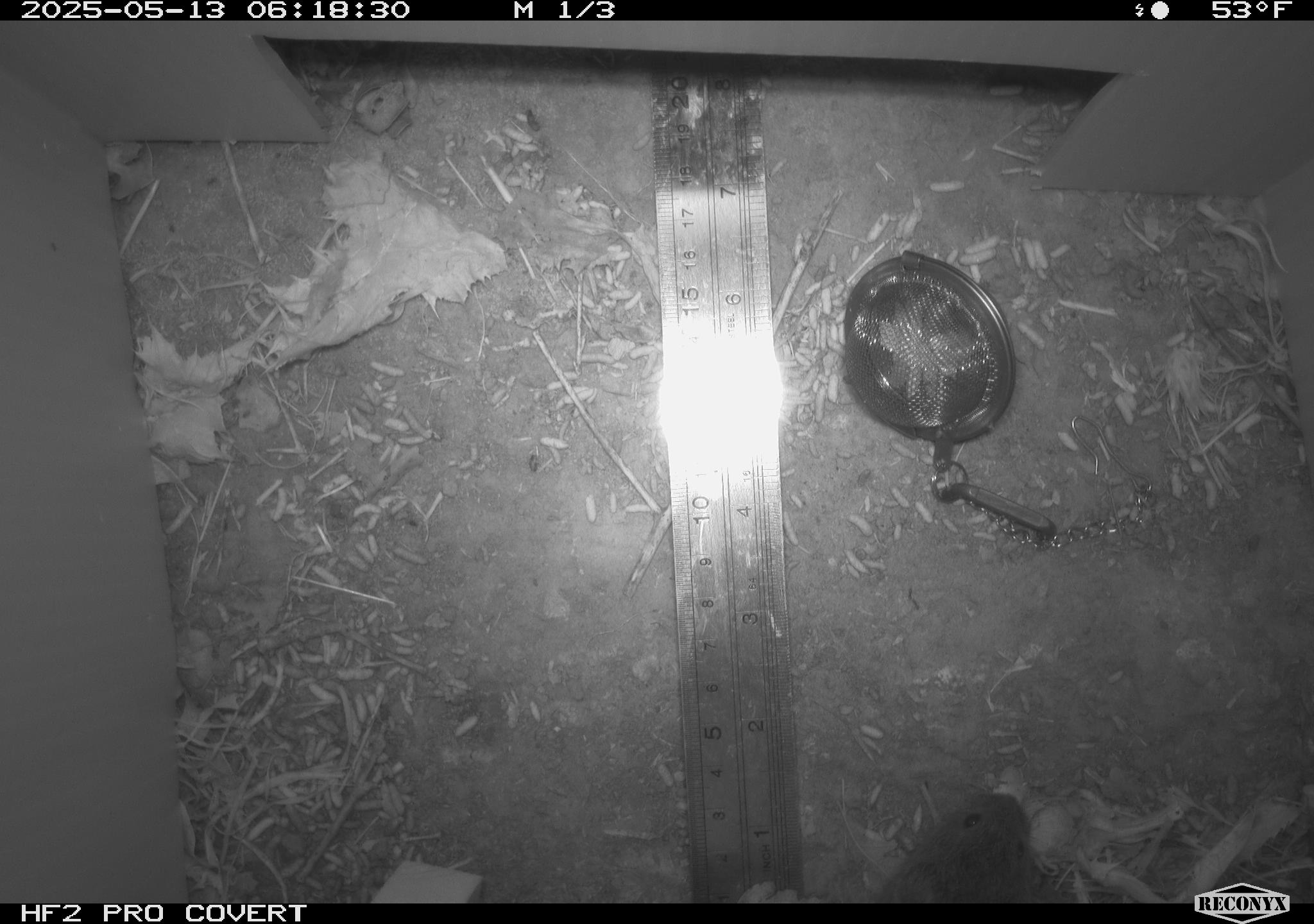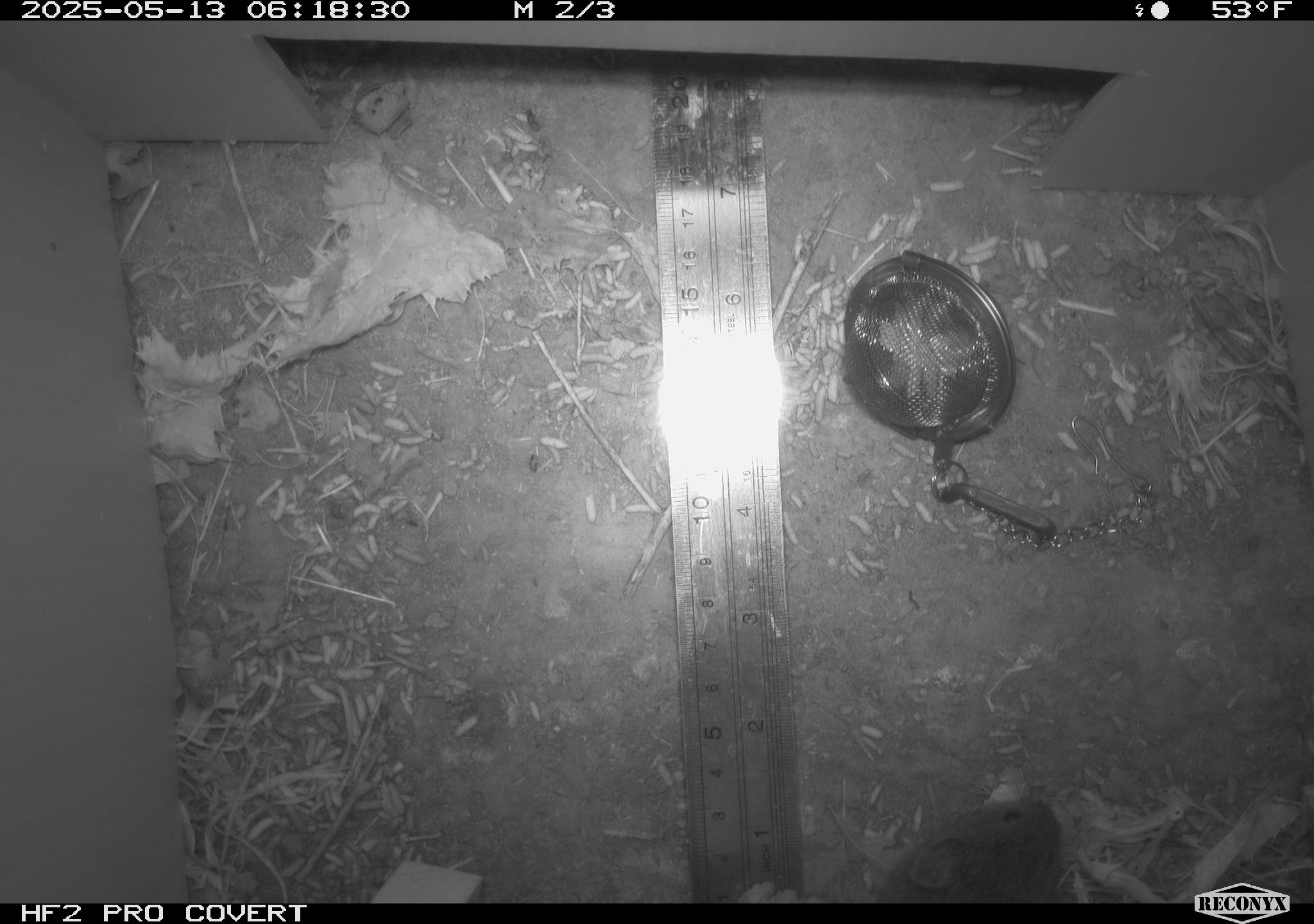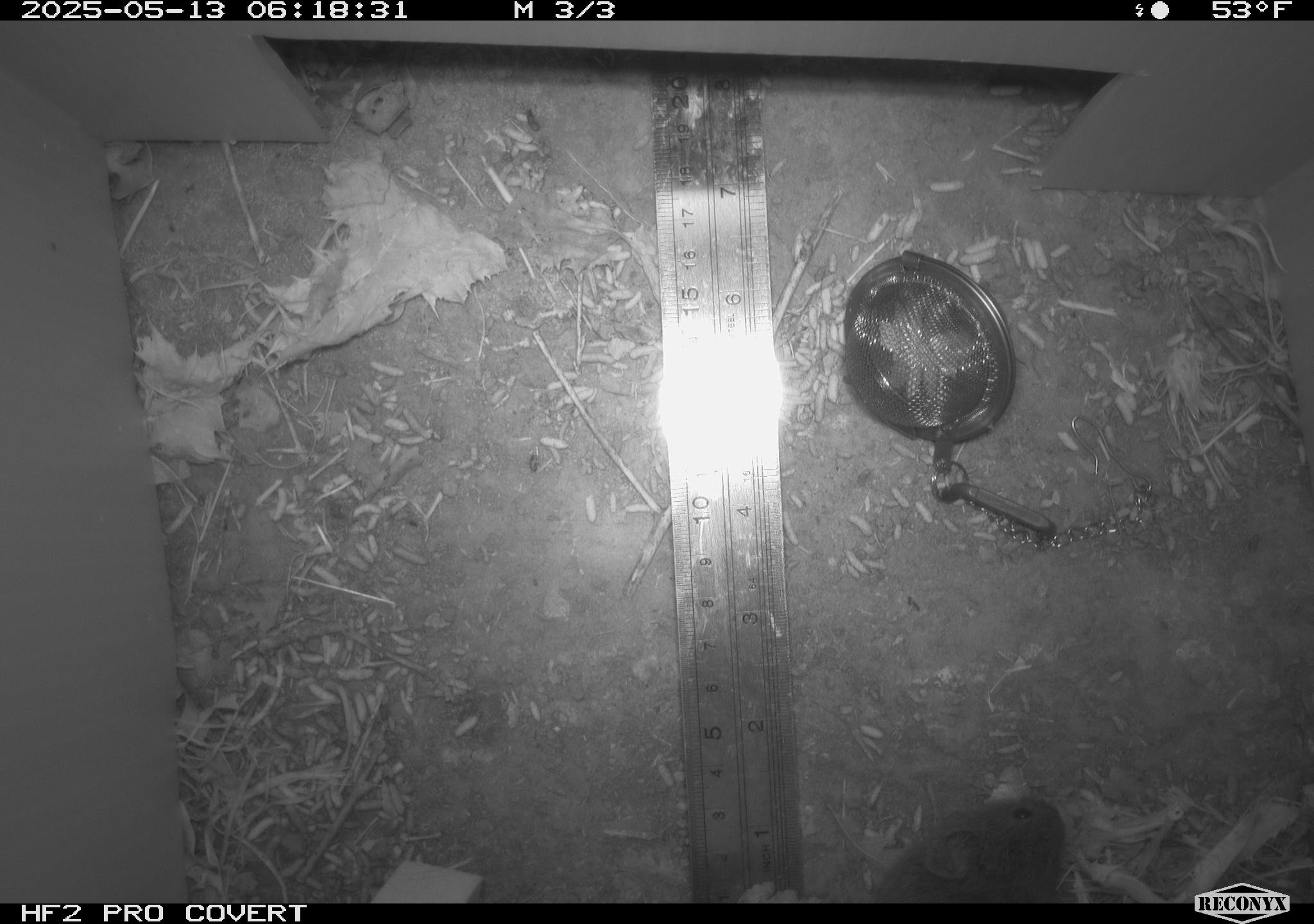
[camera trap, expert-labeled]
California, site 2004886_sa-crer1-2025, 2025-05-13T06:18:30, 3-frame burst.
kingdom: Animalia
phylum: Chordata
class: Mammalia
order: Rodentia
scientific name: Rodentia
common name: rodent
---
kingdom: Animalia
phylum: Chordata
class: Mammalia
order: Rodentia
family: Cricetidae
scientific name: Arvicolinae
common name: voles, lemmings, and muskrats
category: arvicolinae subfamily